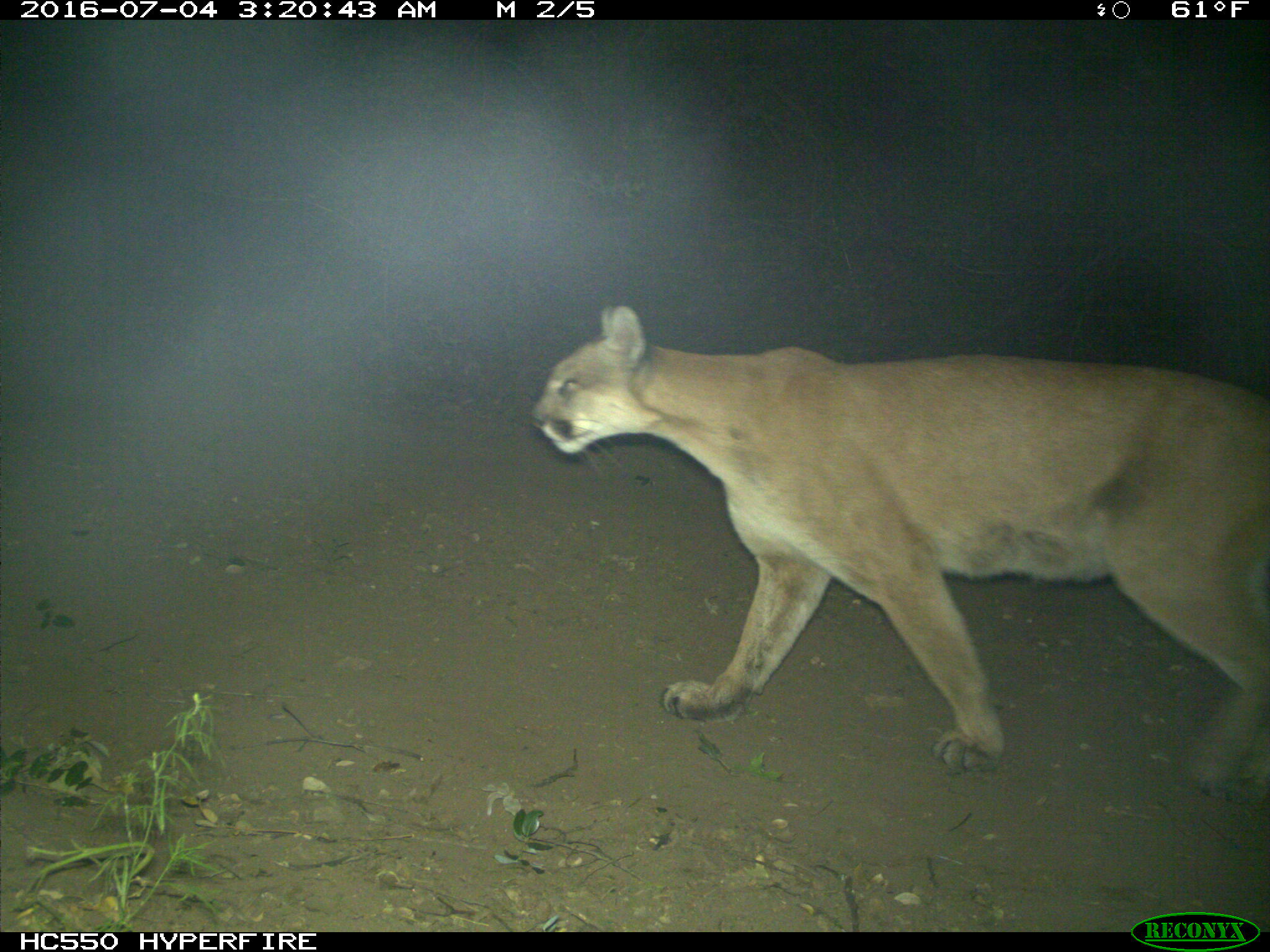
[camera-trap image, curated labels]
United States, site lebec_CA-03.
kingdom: Animalia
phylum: Chordata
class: Mammalia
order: Carnivora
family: Felidae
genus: Puma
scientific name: Puma concolor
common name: mountain lion